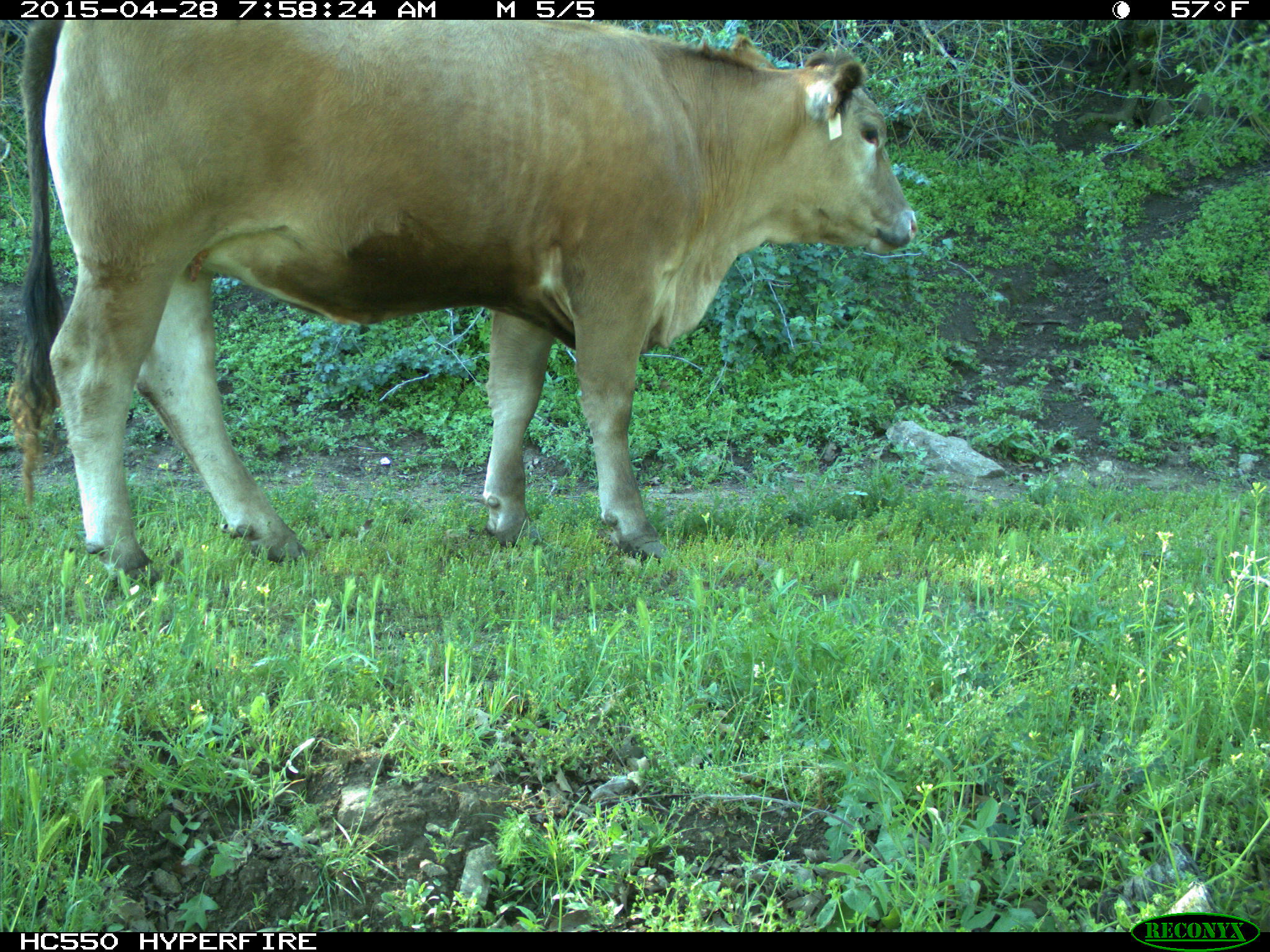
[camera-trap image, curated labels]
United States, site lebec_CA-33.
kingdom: Animalia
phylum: Chordata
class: Mammalia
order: Artiodactyla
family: Bovidae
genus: Bos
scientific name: Bos taurus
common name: domestic cow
Bos taurus (domestic cow).